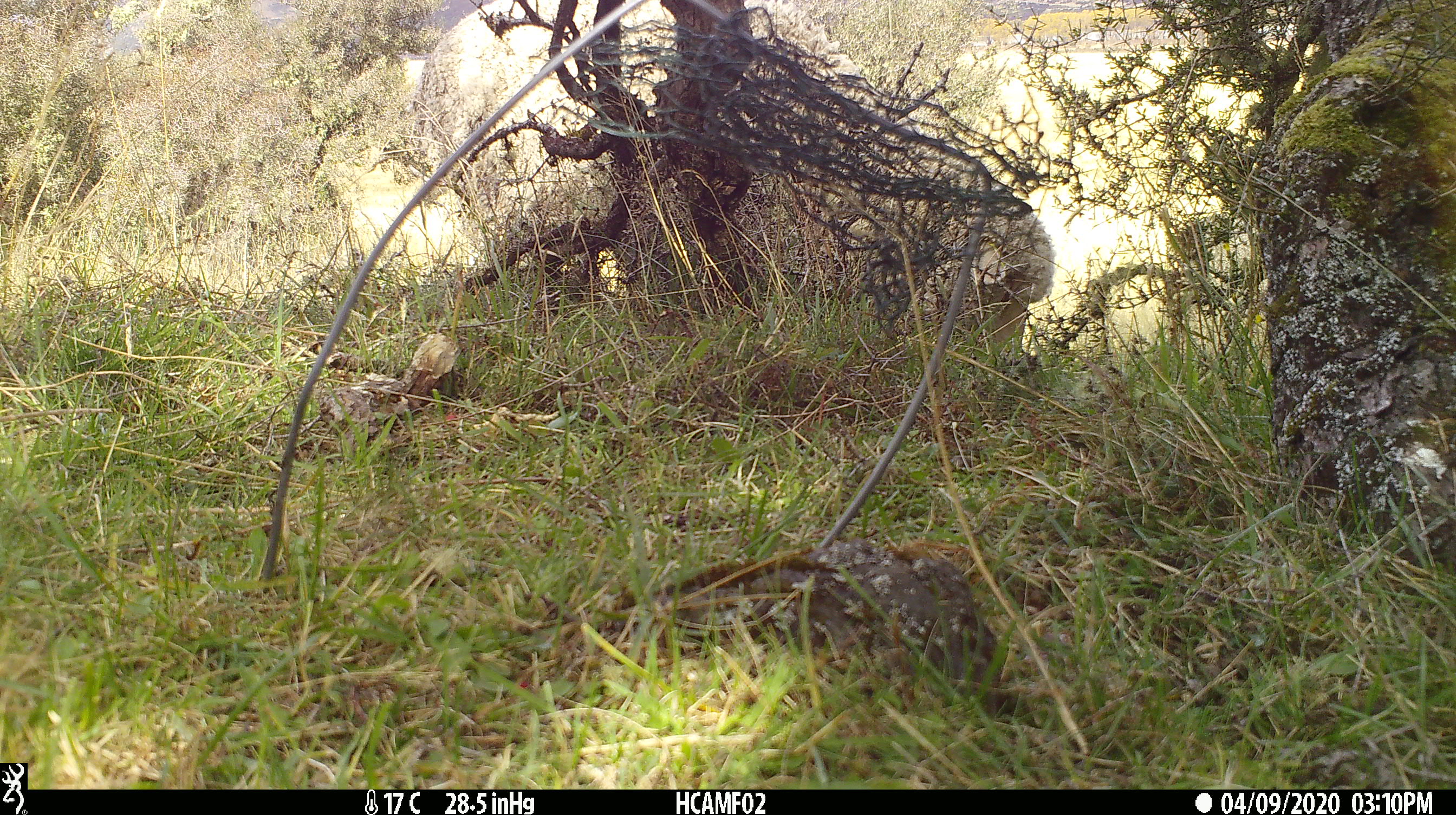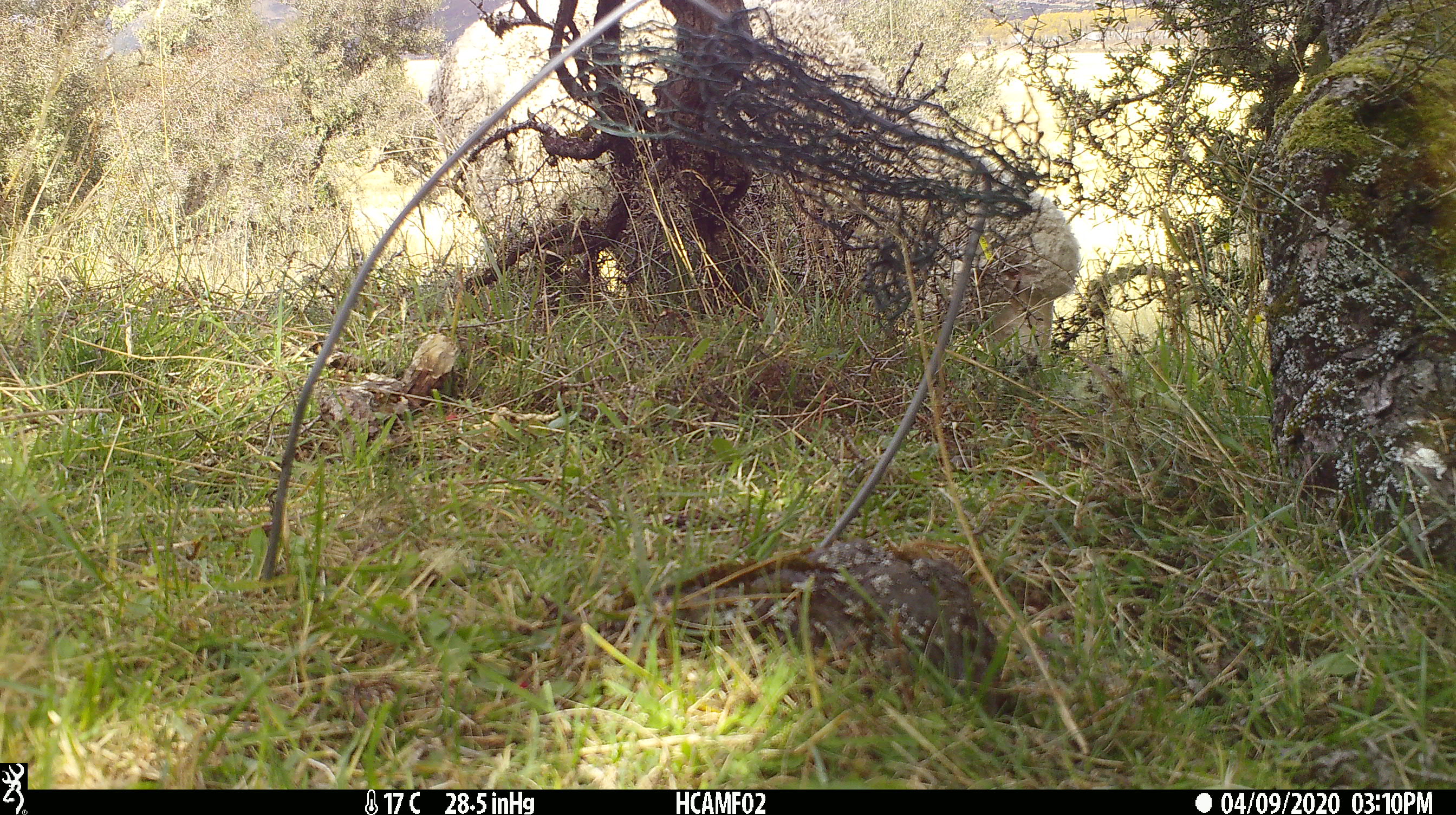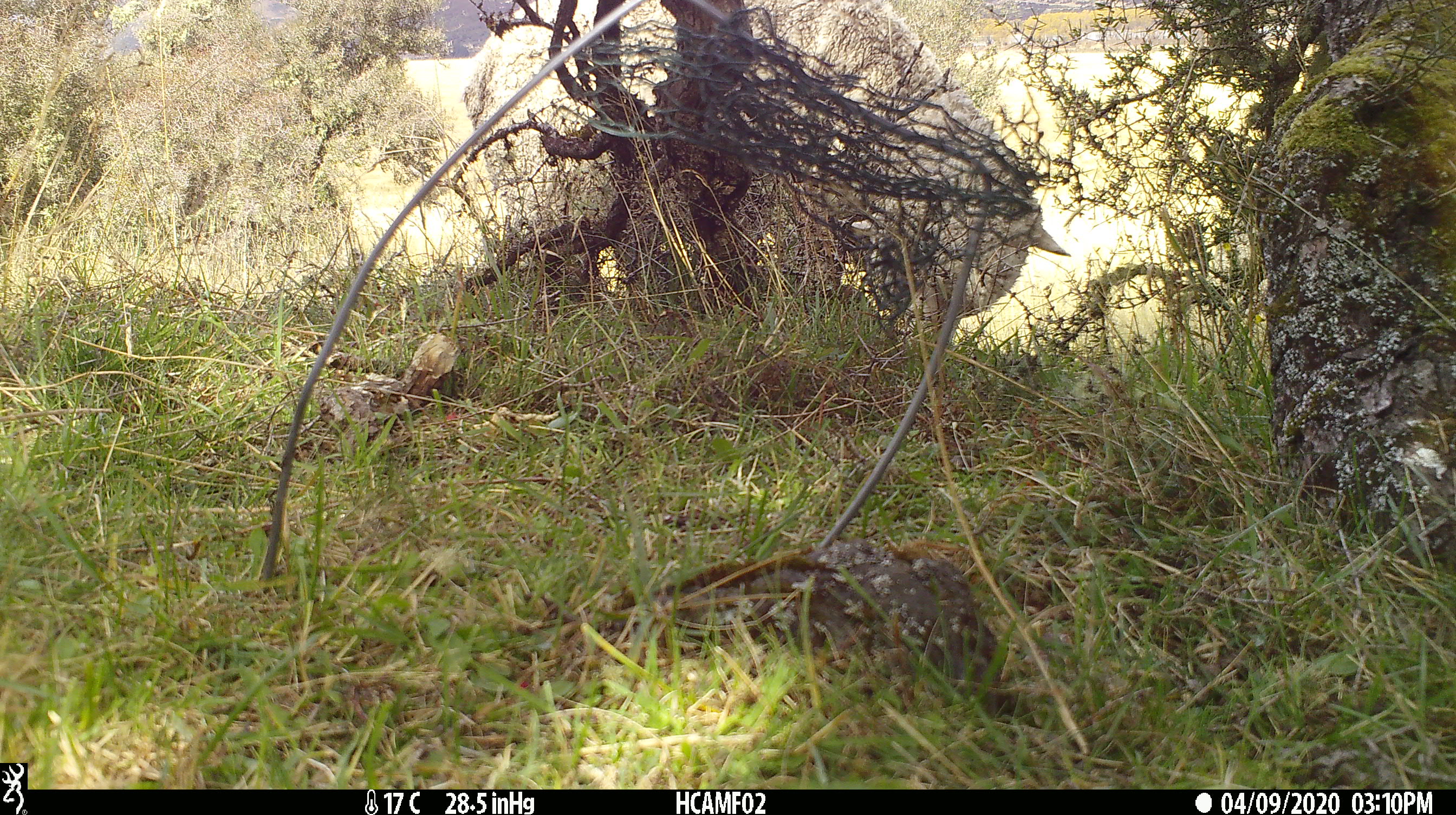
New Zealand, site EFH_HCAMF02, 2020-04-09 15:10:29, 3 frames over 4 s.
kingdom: Animalia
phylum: Chordata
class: Mammalia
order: Artiodactyla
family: Bovidae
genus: Ovis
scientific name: Ovis aries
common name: domestic sheep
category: sheep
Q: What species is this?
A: Sheep (domestic sheep) (Ovis aries).